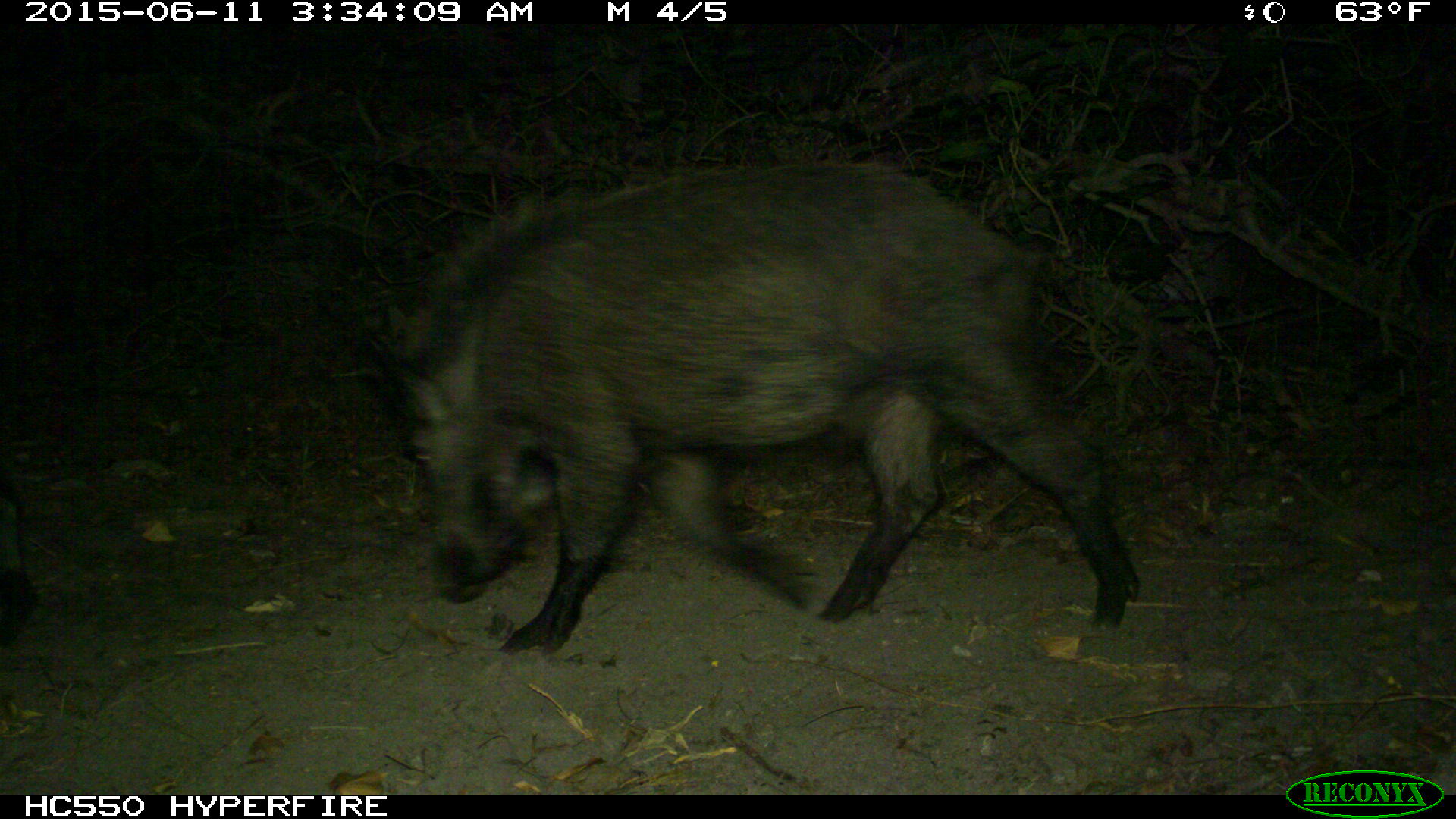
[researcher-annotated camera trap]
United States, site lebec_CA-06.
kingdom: Animalia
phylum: Chordata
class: Mammalia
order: Artiodactyla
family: Suidae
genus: Sus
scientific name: Sus scrofa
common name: wild boar